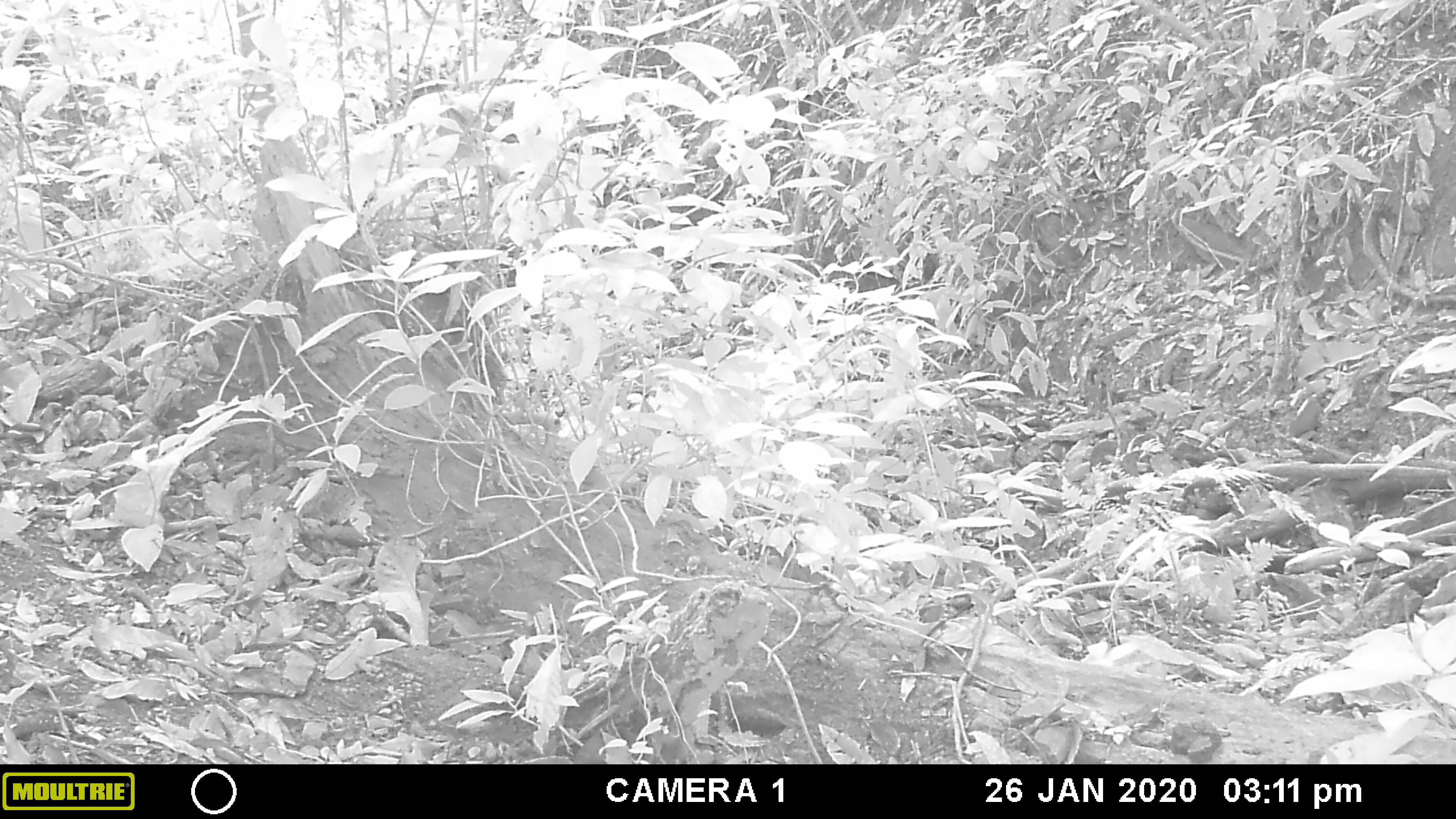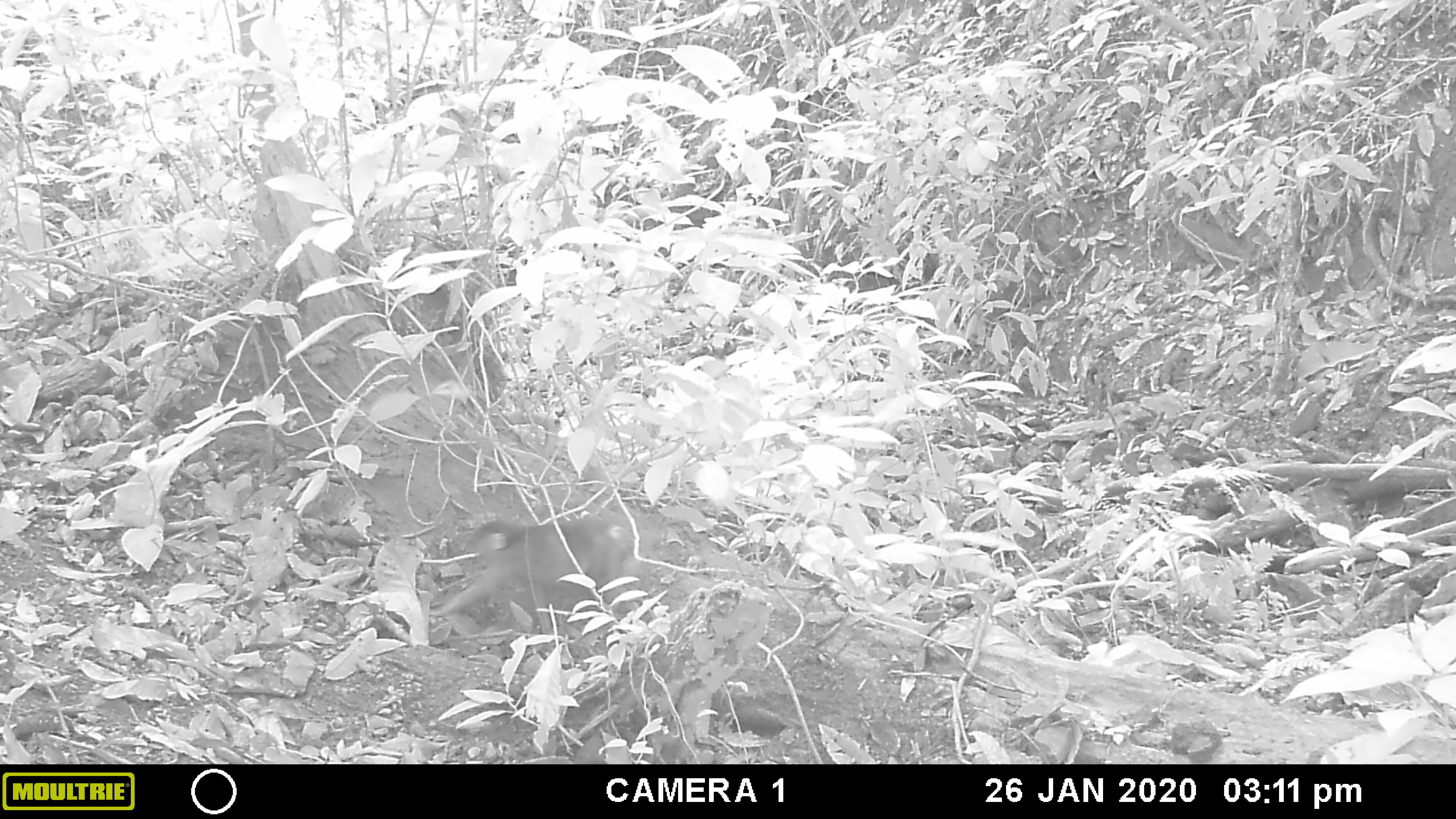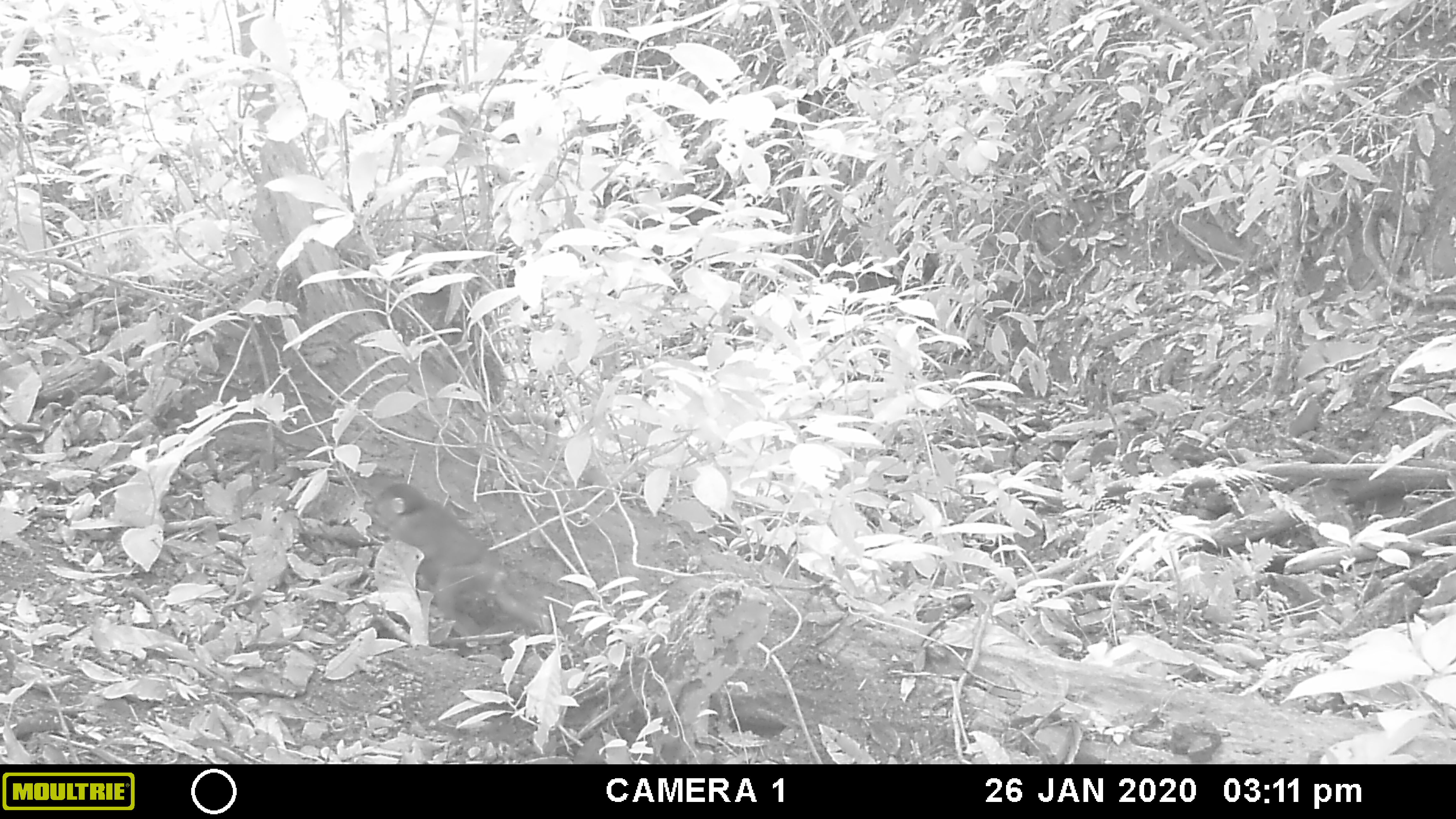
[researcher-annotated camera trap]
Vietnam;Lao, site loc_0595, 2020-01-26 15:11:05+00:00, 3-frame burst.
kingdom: Animalia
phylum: Chordata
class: Mammalia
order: Primates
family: Cercopithecidae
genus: Macaca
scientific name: Macaca arctoides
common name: stump-tailed macaque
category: stump tailed macaque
Stump tailed macaque (stump-tailed macaque) (Macaca arctoides). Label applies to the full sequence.